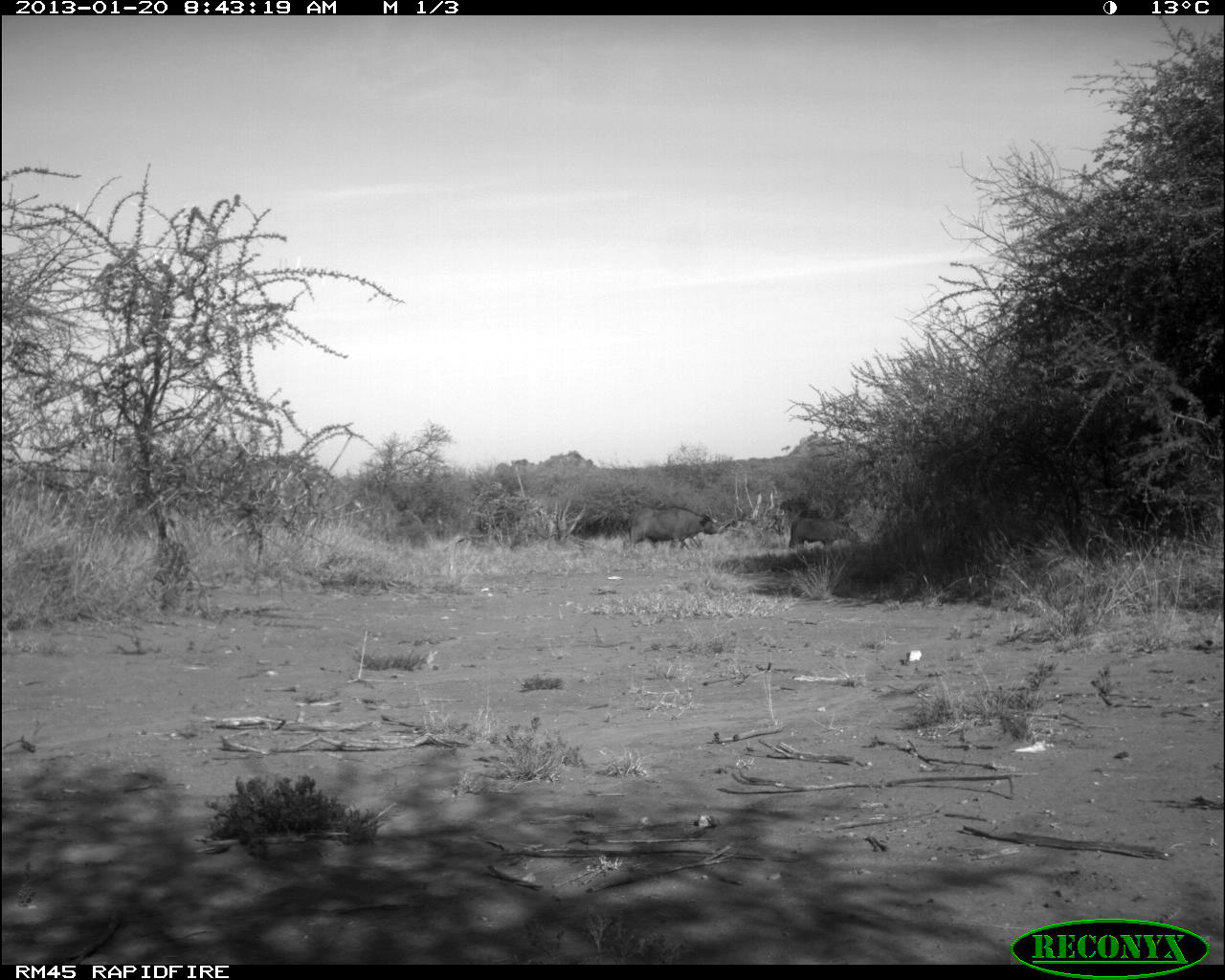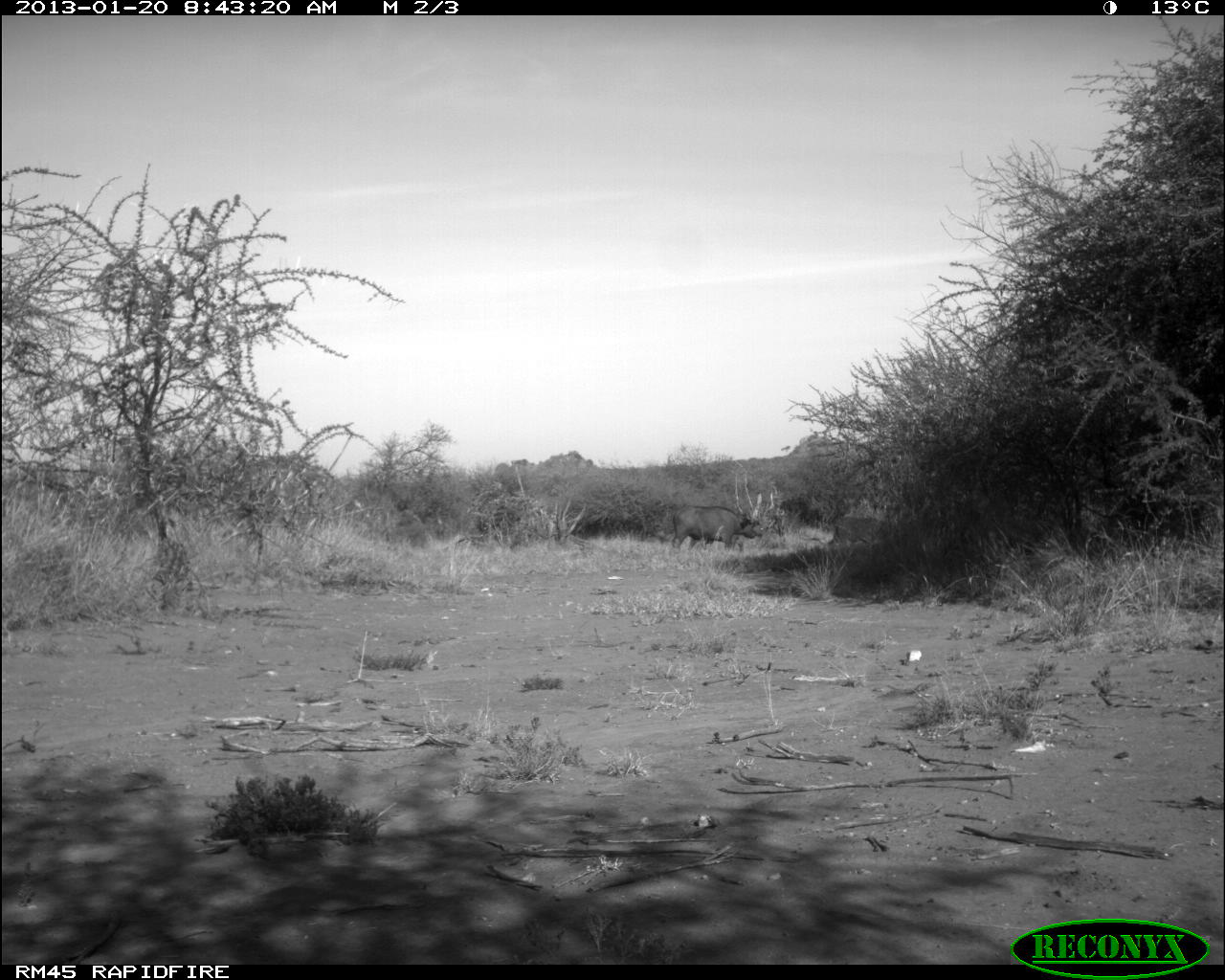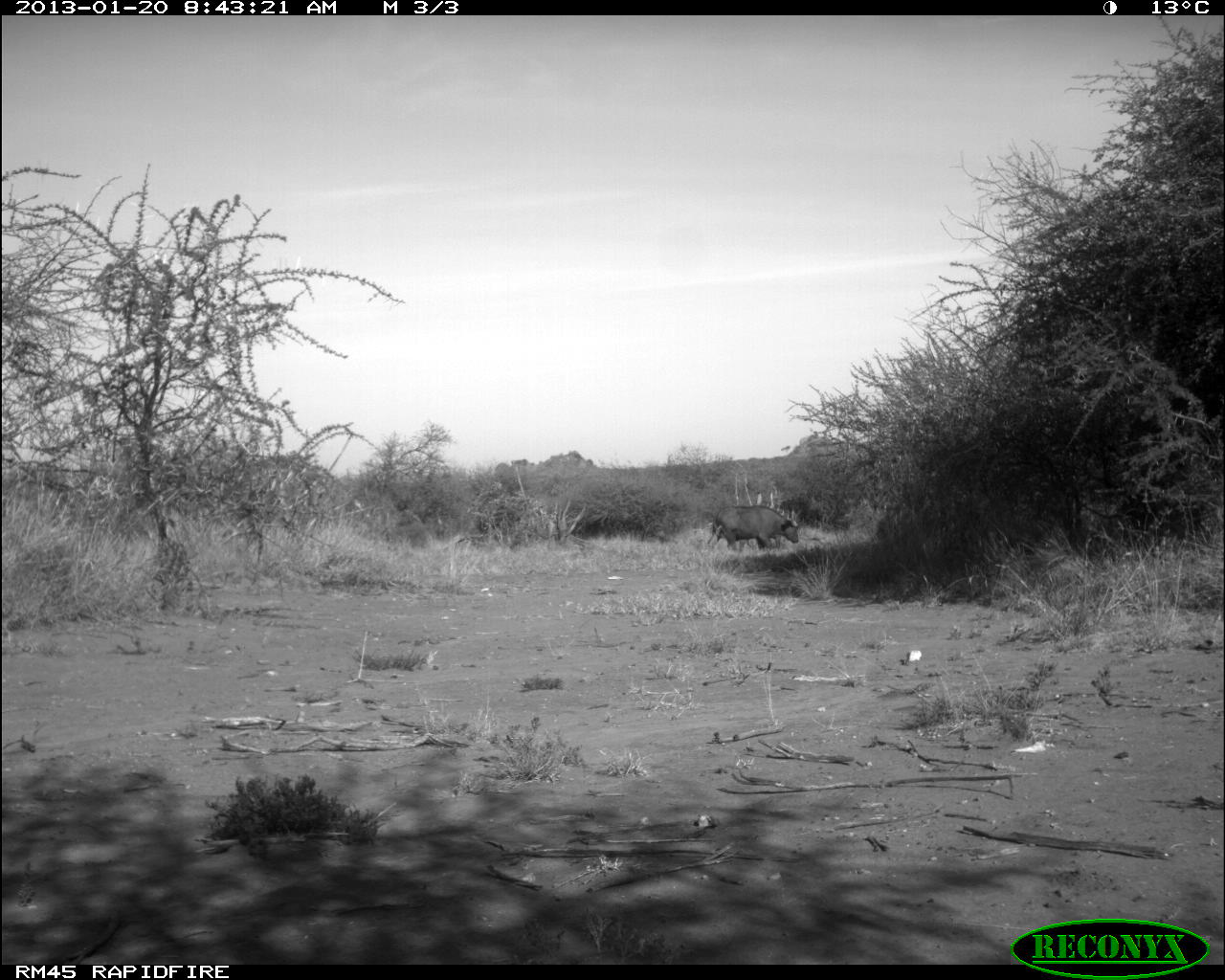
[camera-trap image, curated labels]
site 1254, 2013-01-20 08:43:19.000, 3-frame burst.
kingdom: Animalia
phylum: Chordata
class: Mammalia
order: Artiodactyla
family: Bovidae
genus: Bos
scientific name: Bos taurus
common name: domestic cattle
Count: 2.